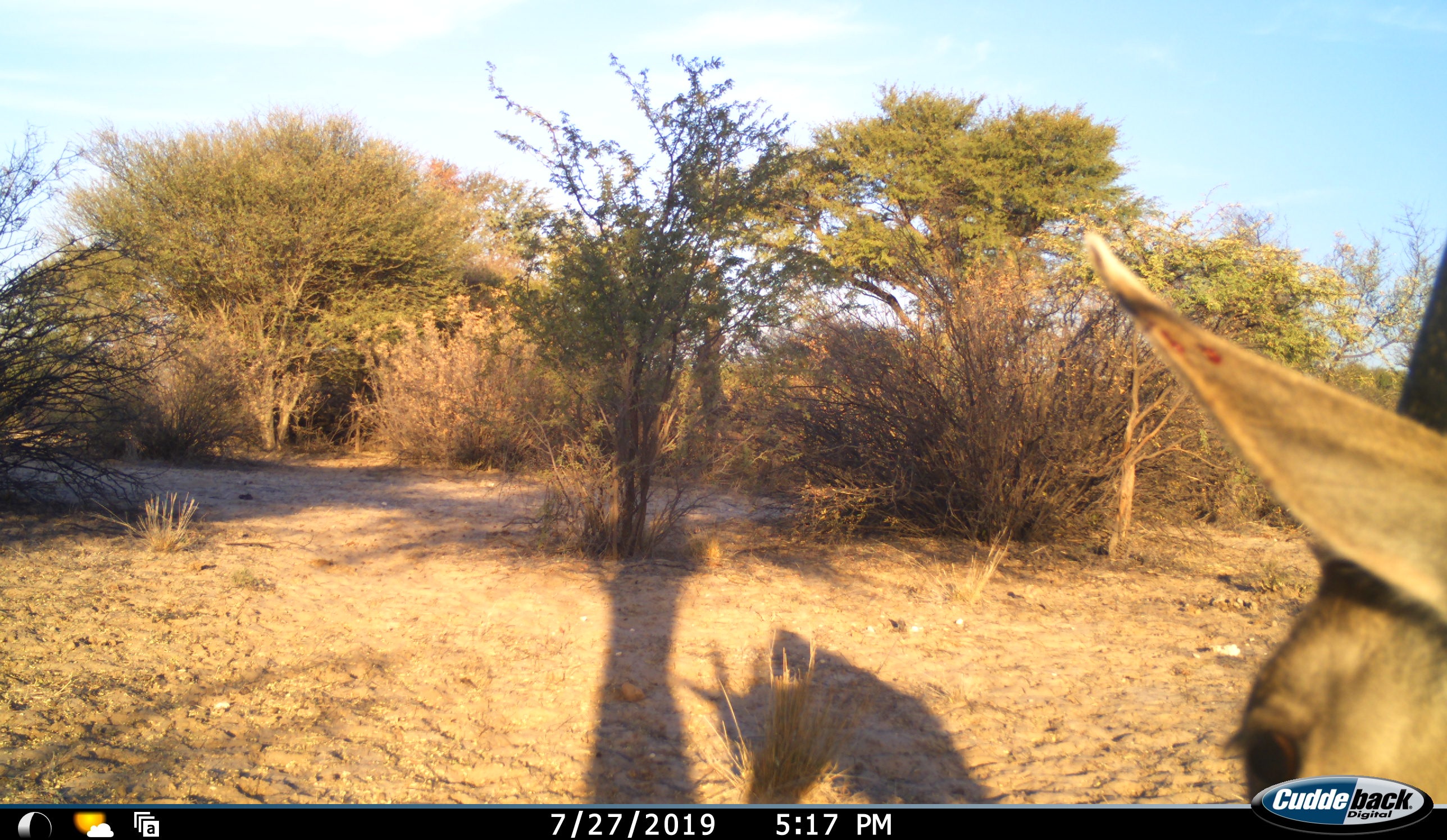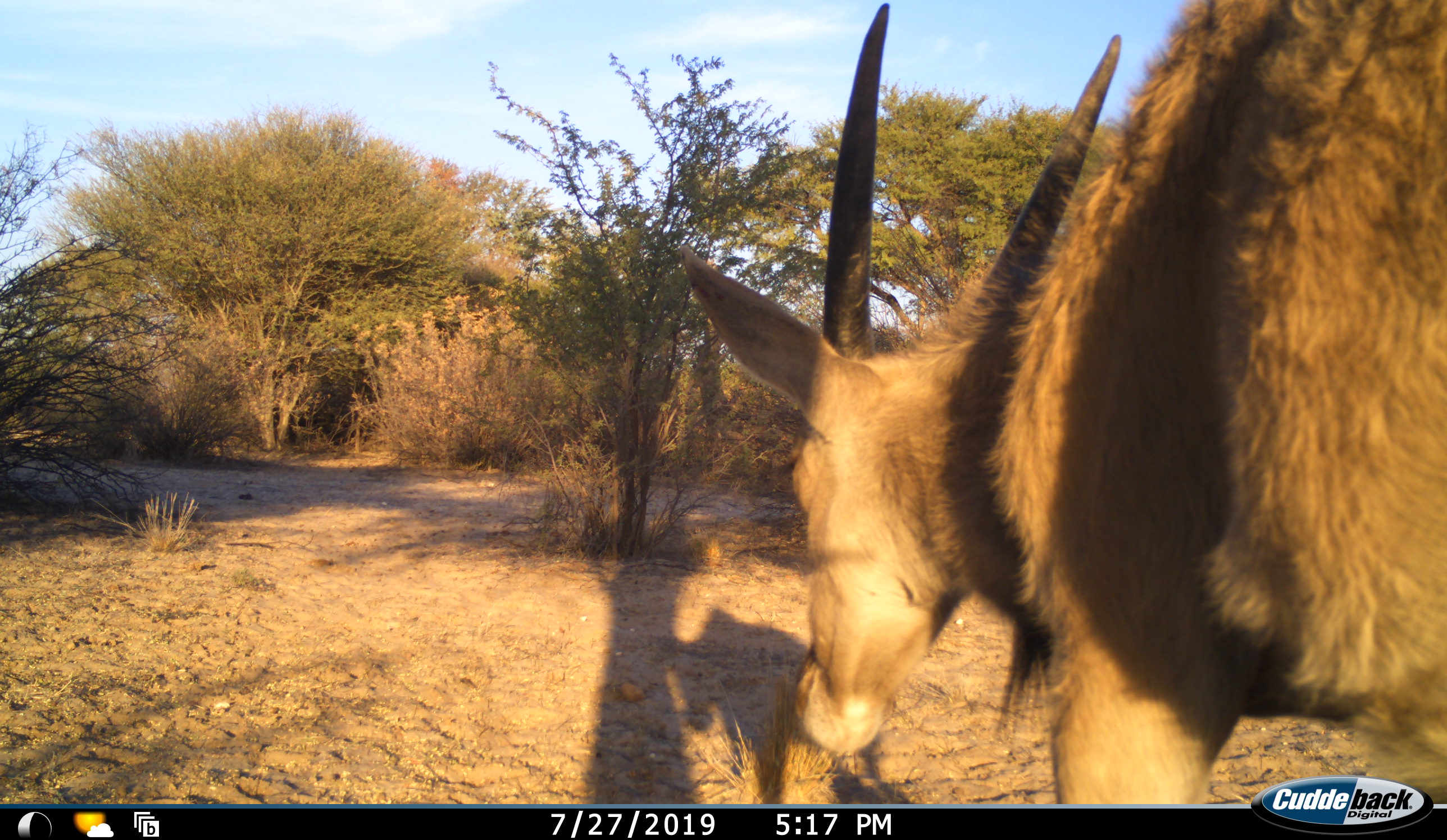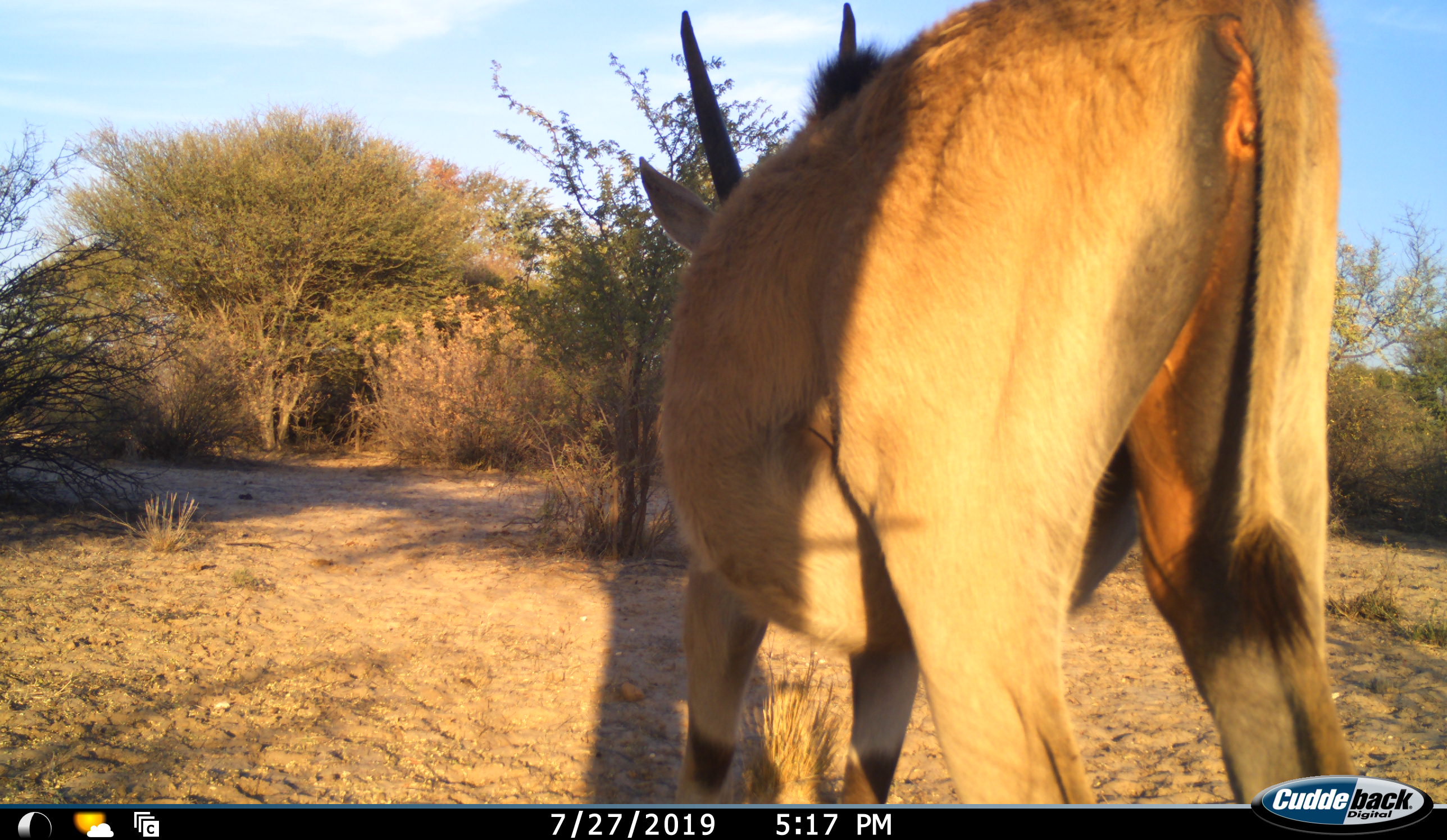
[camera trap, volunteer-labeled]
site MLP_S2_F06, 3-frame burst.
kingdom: Animalia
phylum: Chordata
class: Mammalia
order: Artiodactyla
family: Bovidae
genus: Tragelaphus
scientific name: Tragelaphus oryx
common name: eland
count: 1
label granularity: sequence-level